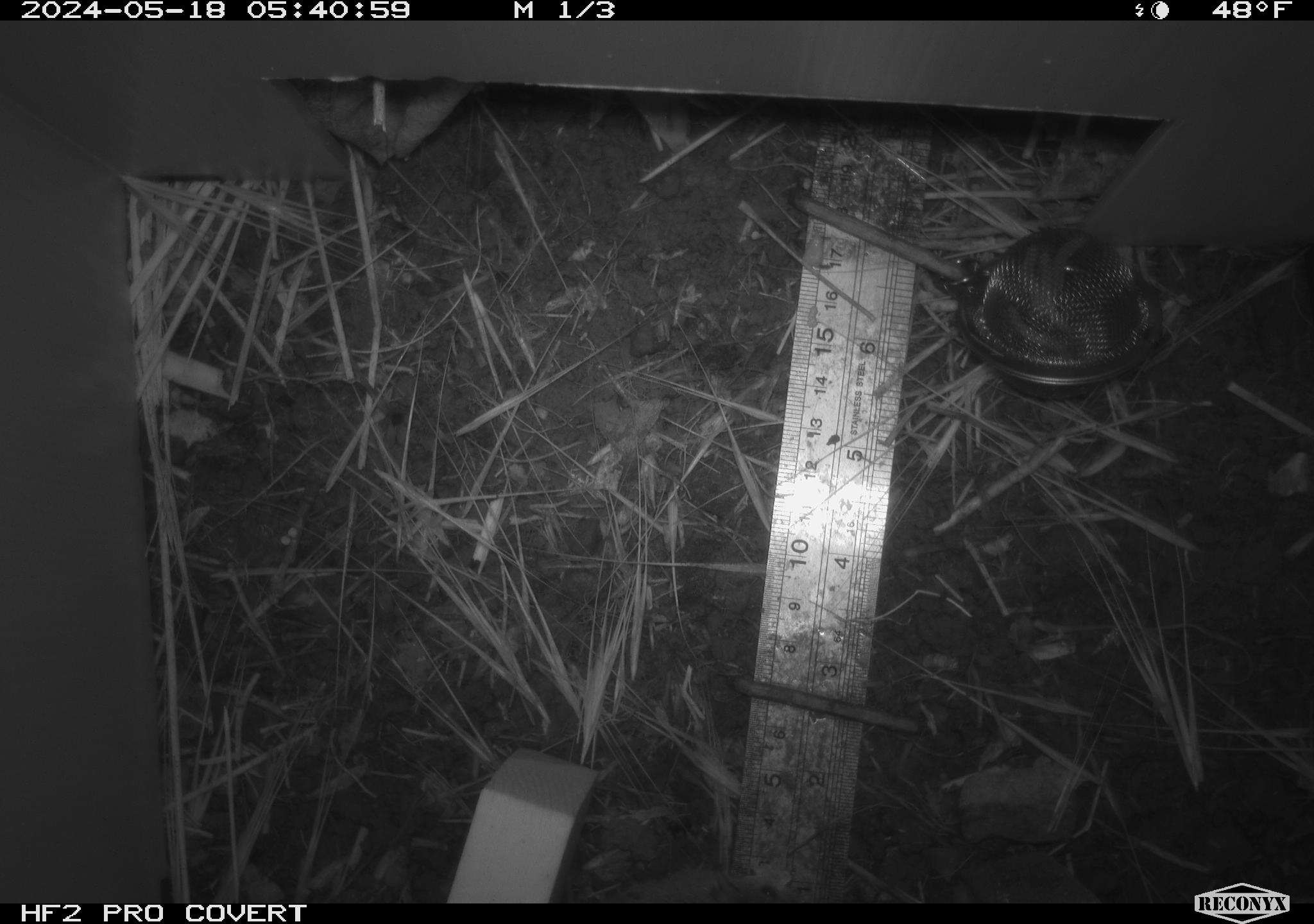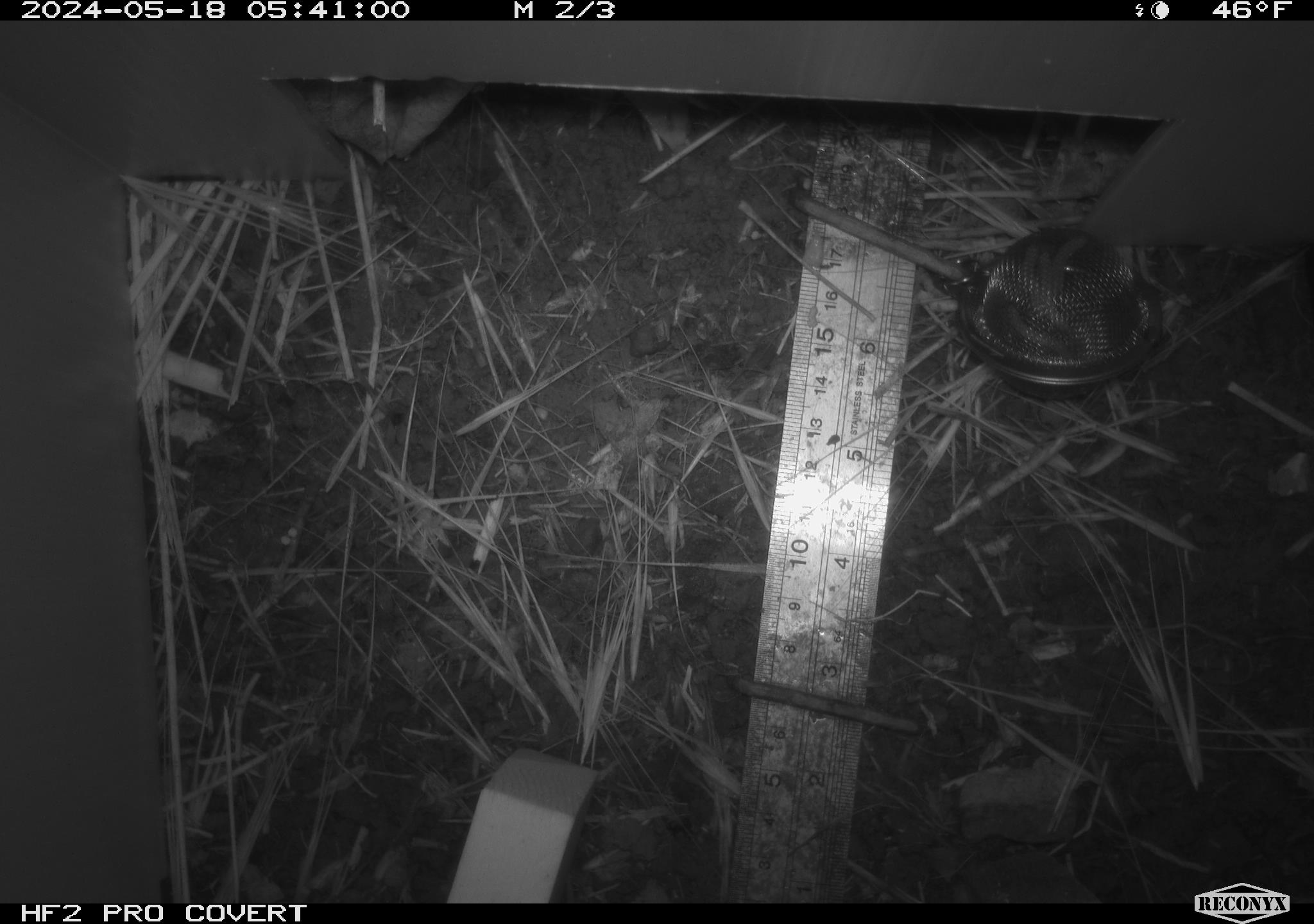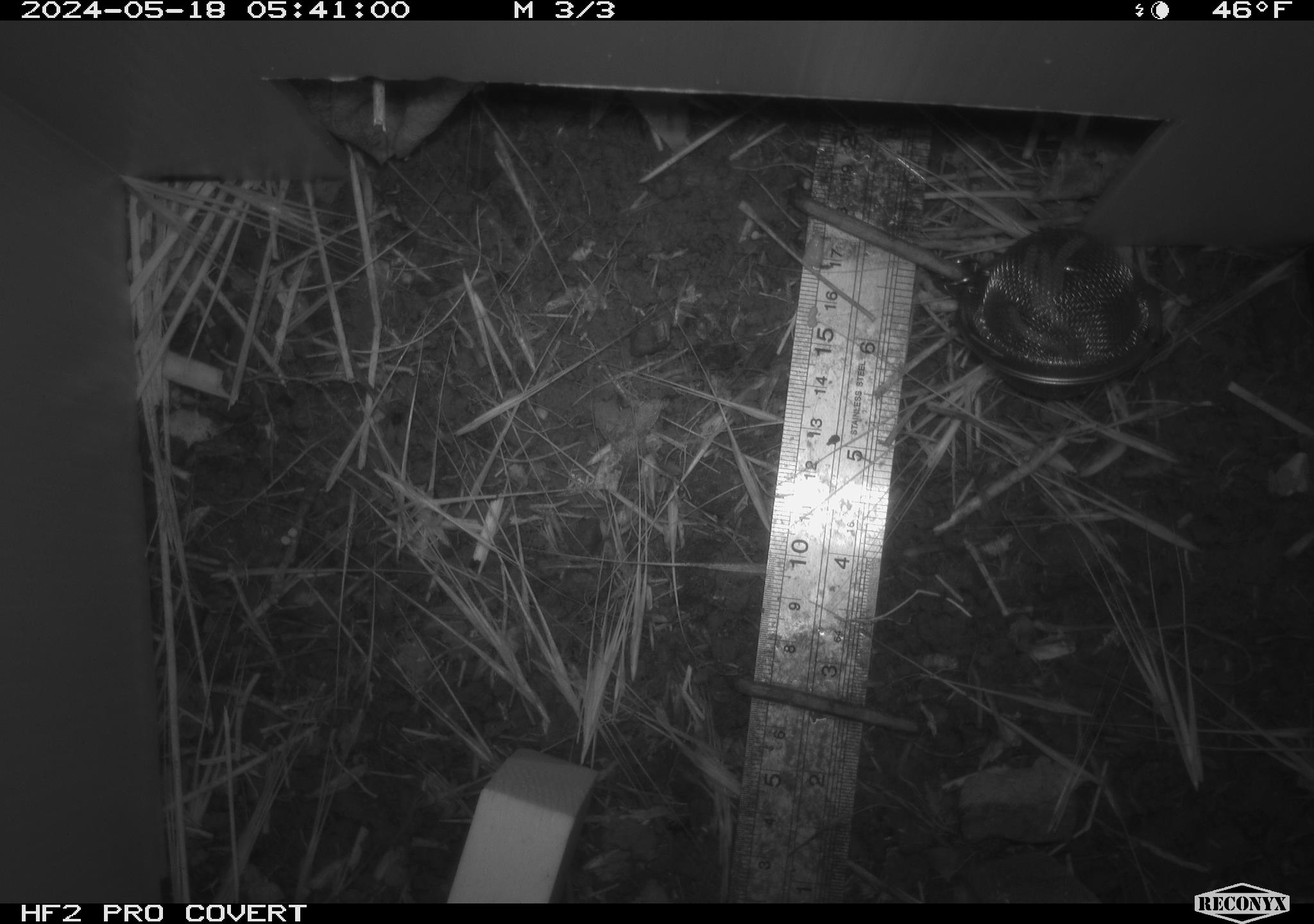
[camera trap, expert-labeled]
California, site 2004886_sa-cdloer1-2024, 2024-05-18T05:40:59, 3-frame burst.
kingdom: Animalia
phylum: Chordata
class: Mammalia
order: Rodentia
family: Cricetidae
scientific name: Arvicolinae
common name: voles, lemmings, and muskrats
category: arvicolinae subfamily